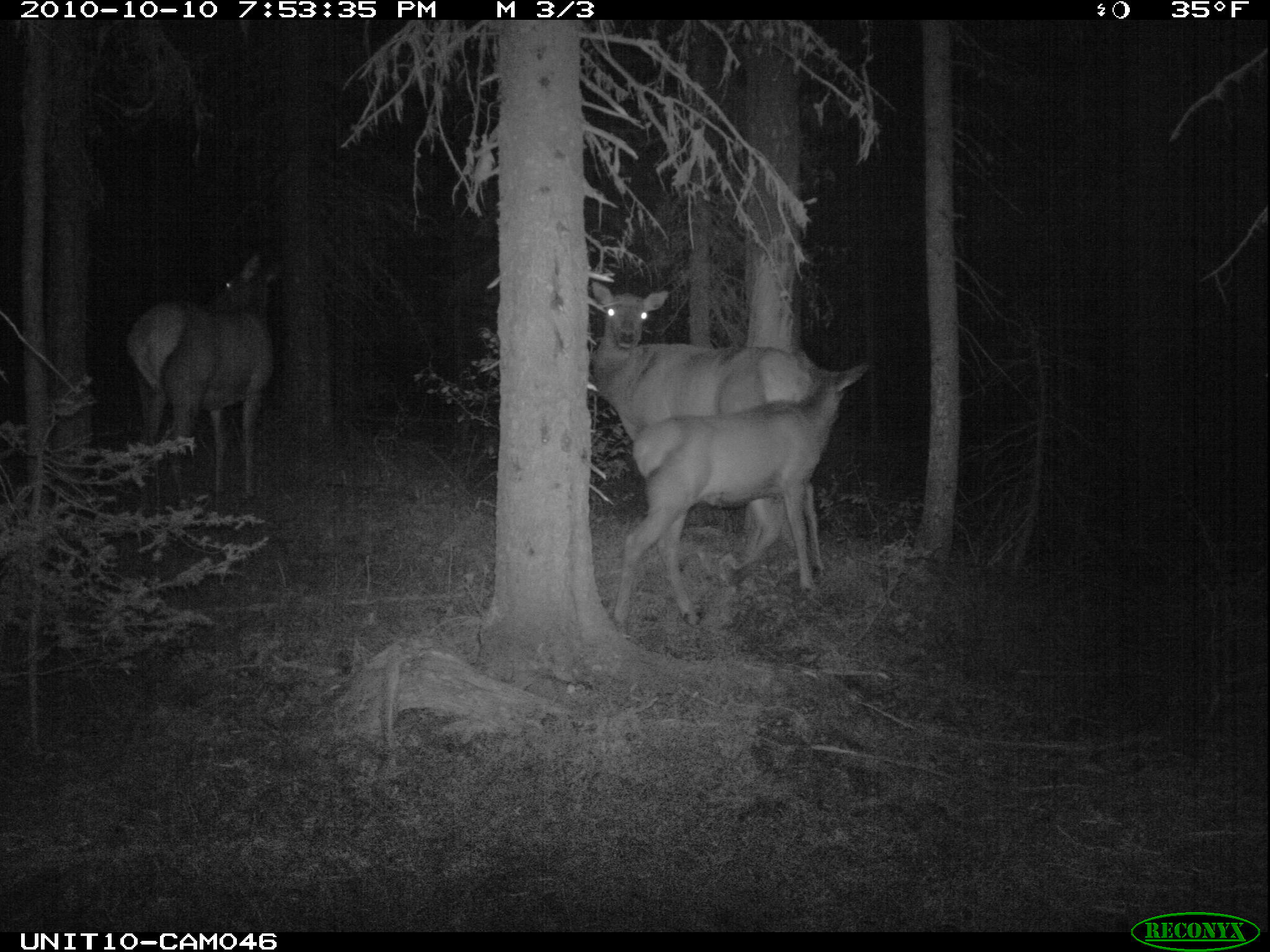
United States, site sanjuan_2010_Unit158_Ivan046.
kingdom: Animalia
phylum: Chordata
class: Mammalia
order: Artiodactyla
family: Cervidae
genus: Cervus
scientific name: Cervus elaphus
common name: red deer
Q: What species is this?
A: Cervus elaphus (red deer).